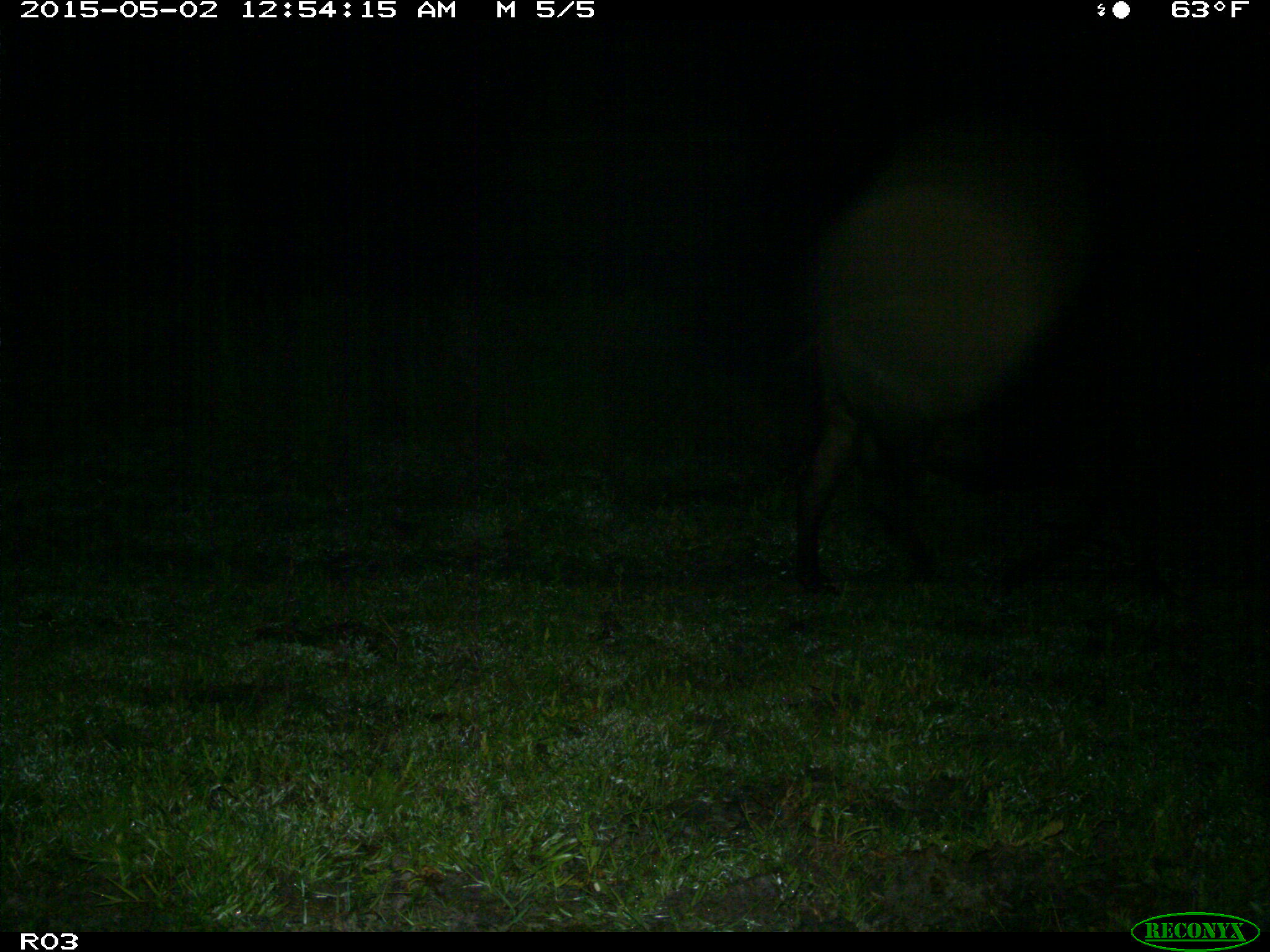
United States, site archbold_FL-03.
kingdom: Animalia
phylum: Chordata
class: Mammalia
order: Artiodactyla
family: Bovidae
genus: Bos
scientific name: Bos taurus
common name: domestic cow